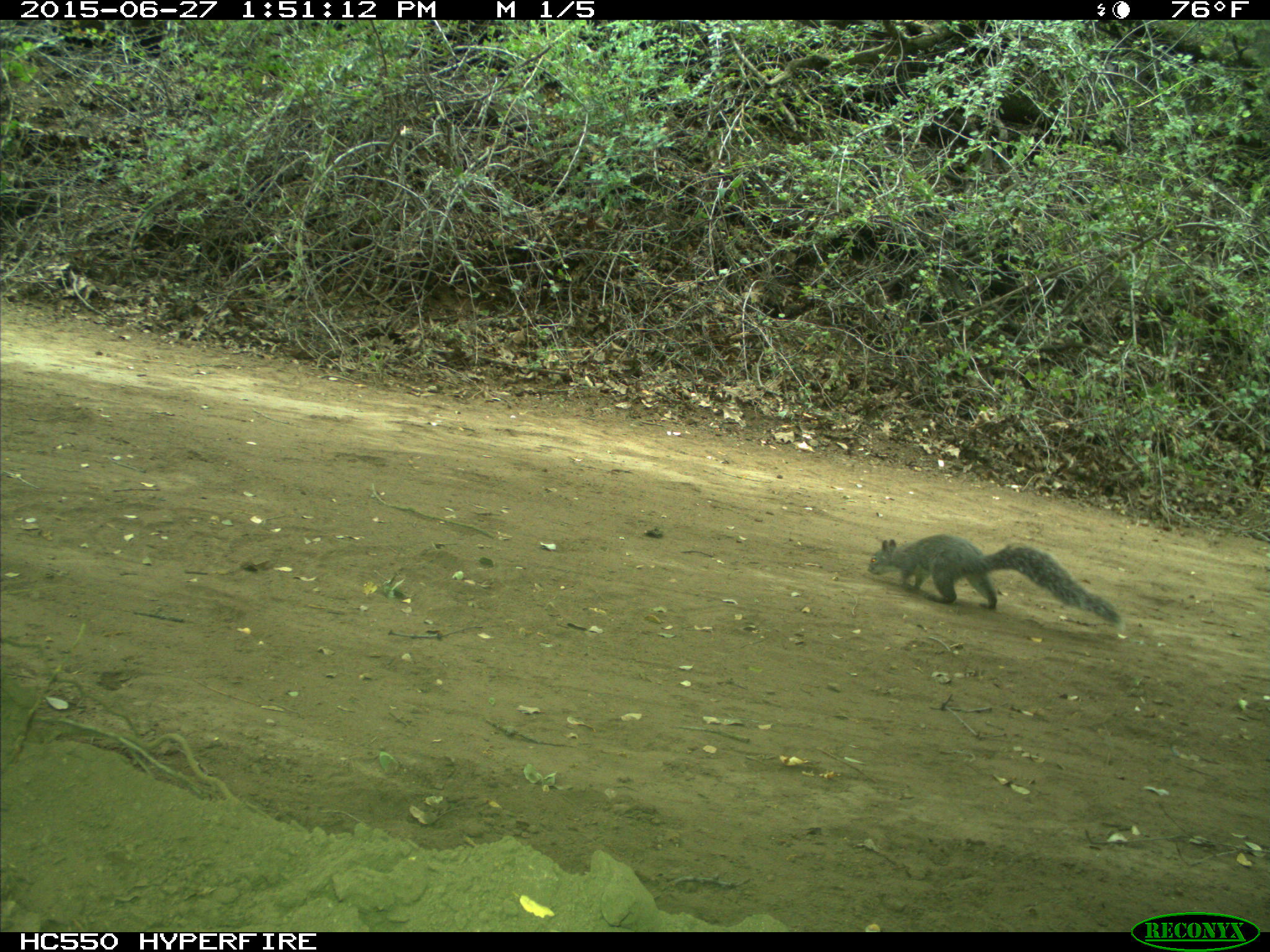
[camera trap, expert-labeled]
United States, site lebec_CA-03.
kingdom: Animalia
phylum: Chordata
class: Mammalia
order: Rodentia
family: Sciuridae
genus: Sciurus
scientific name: Sciurus carolinensis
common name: eastern gray squirrel